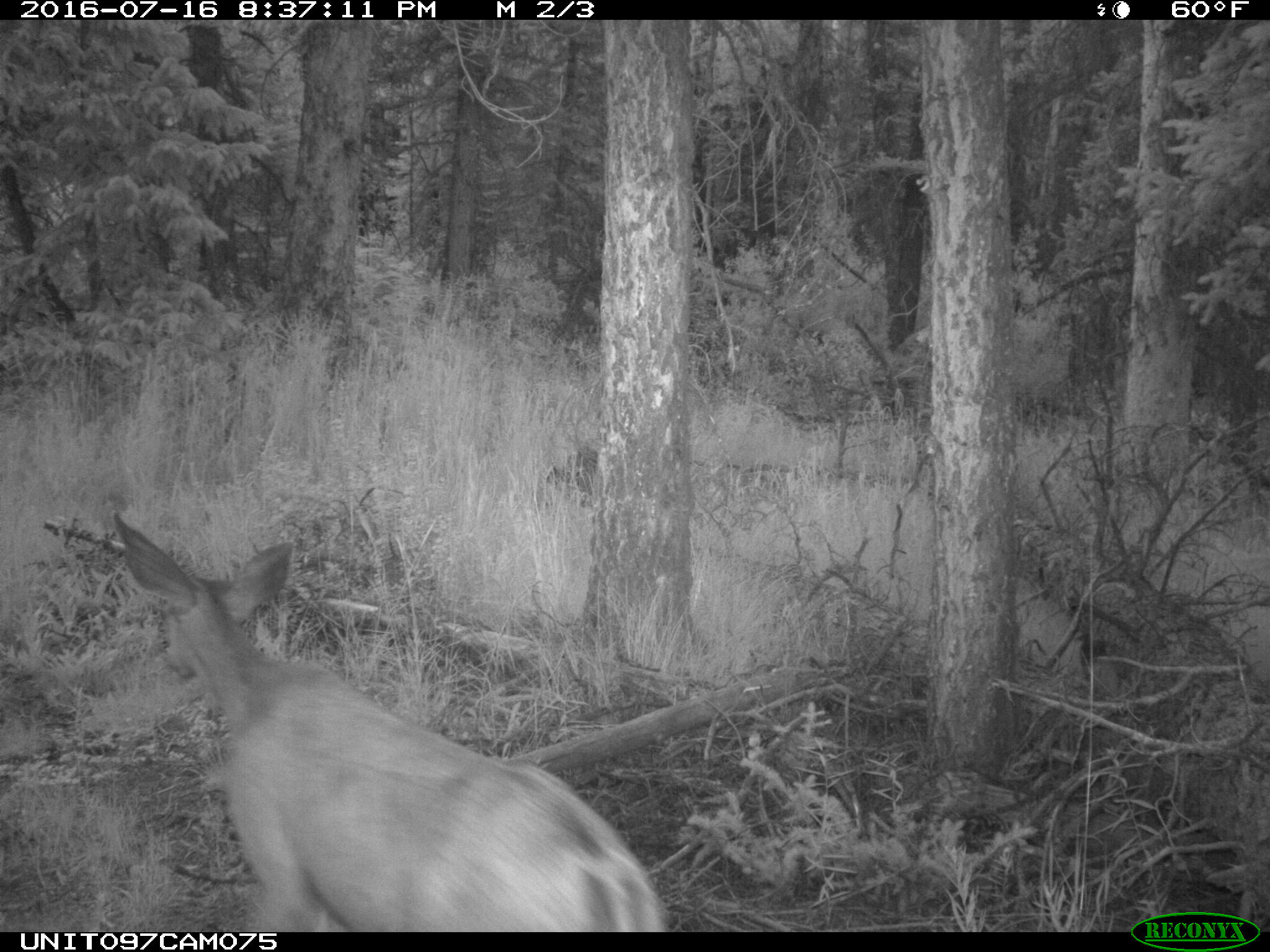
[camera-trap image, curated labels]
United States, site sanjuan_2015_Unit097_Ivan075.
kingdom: Animalia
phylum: Chordata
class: Mammalia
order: Artiodactyla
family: Cervidae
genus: Odocoileus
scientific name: Odocoileus hemionus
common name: mule deer